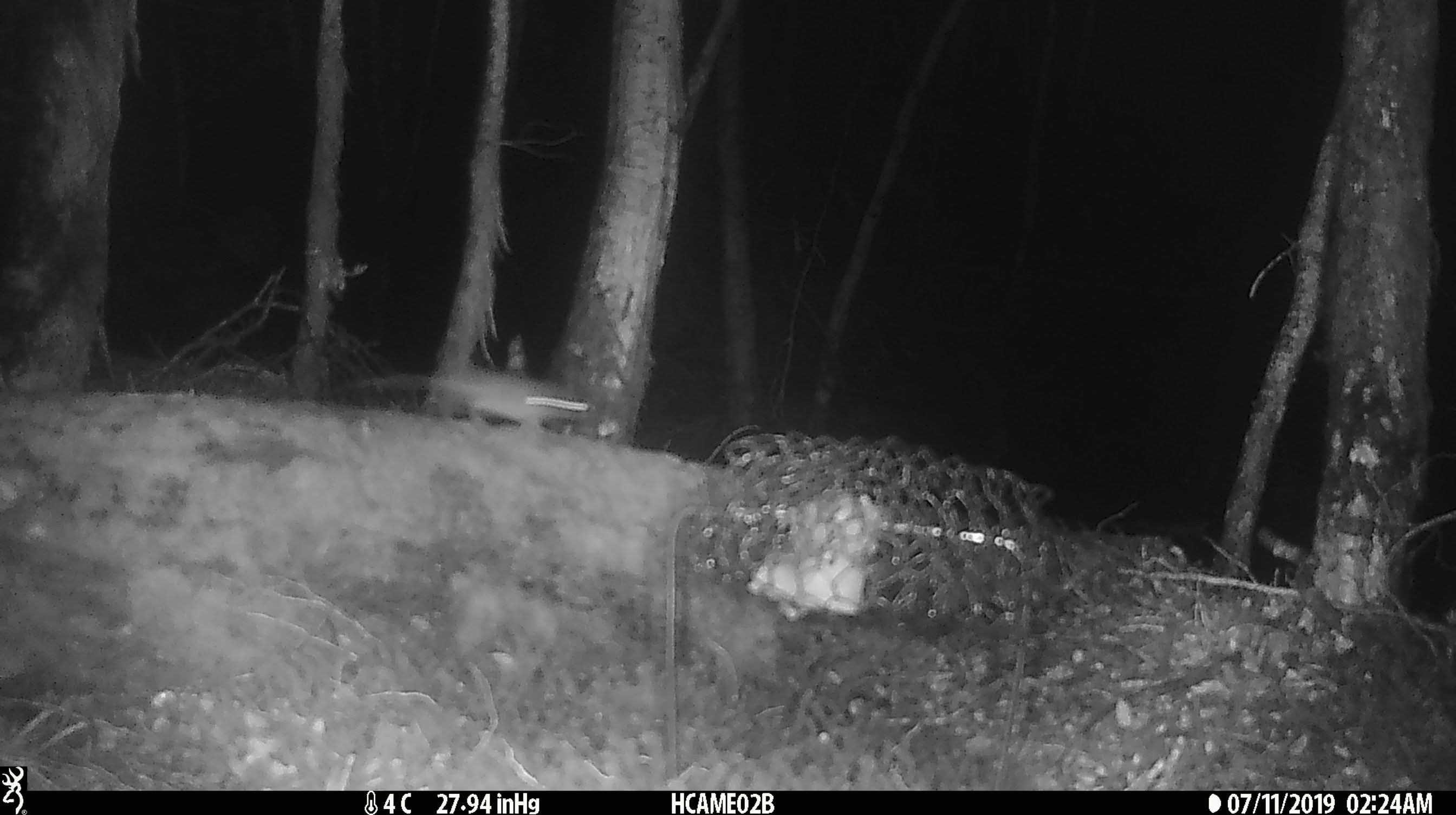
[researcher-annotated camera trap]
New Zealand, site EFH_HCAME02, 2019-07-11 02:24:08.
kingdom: Animalia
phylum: Chordata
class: Mammalia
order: Rodentia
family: Muridae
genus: Mus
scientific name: Mus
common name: mouse